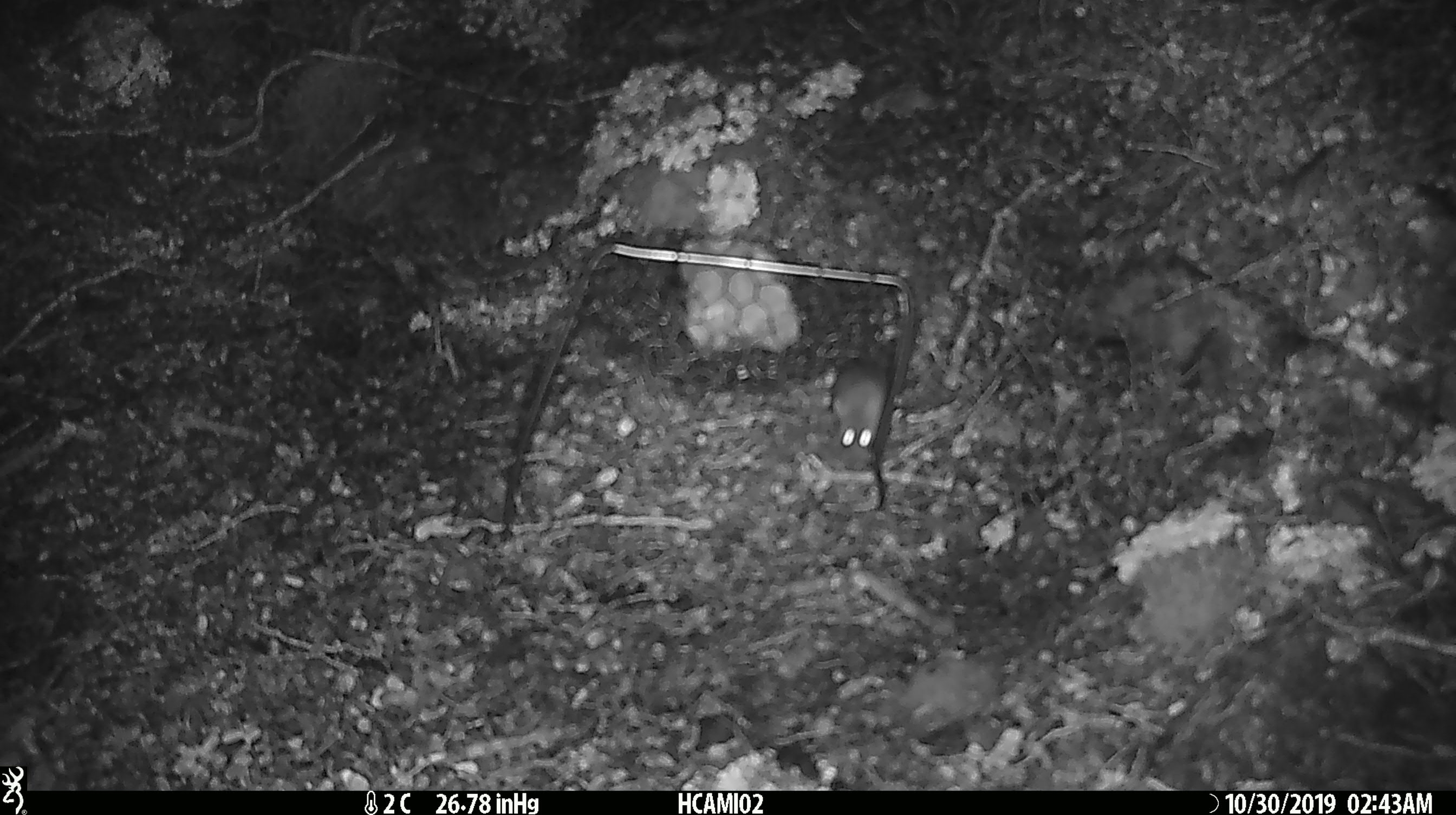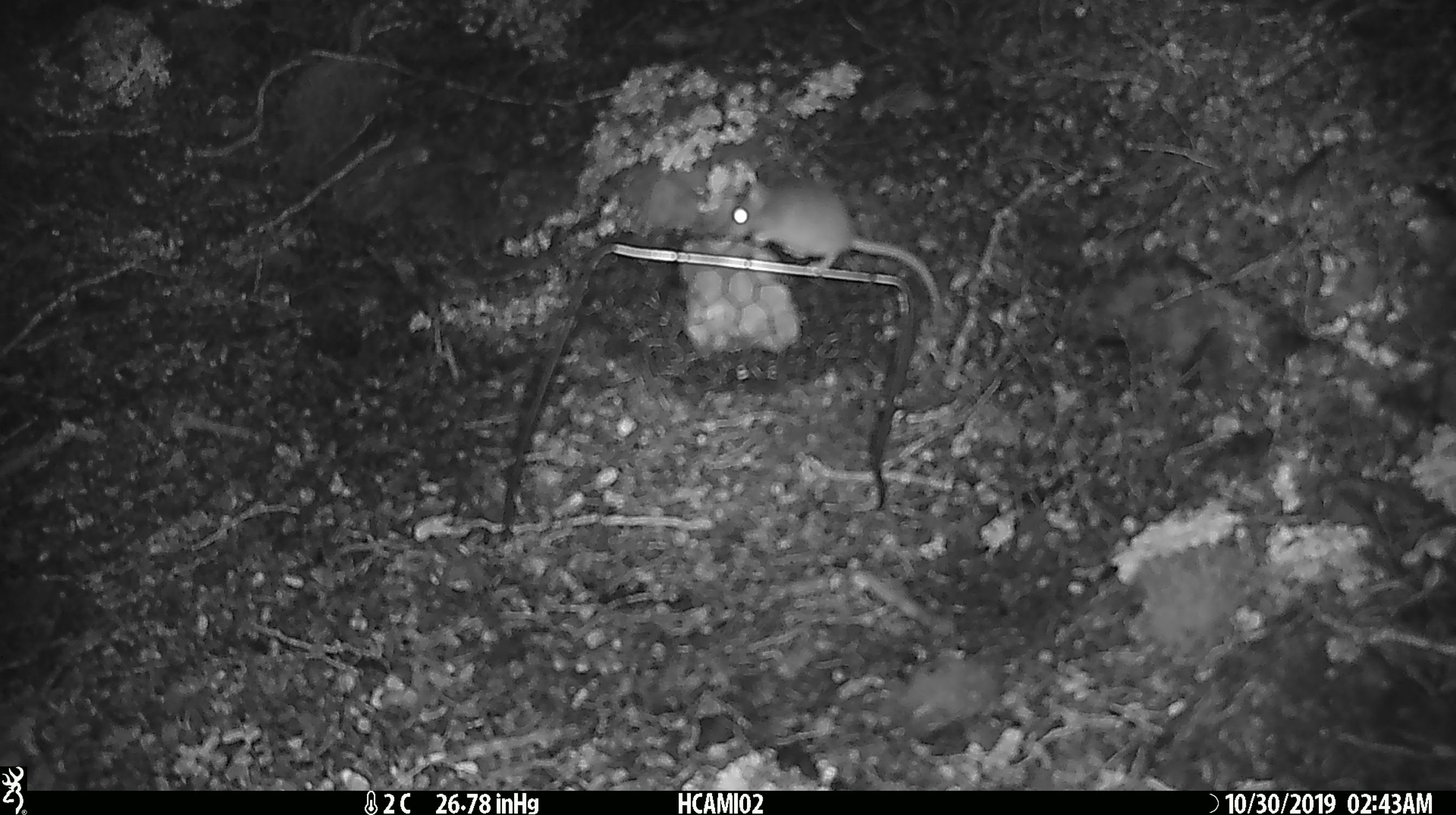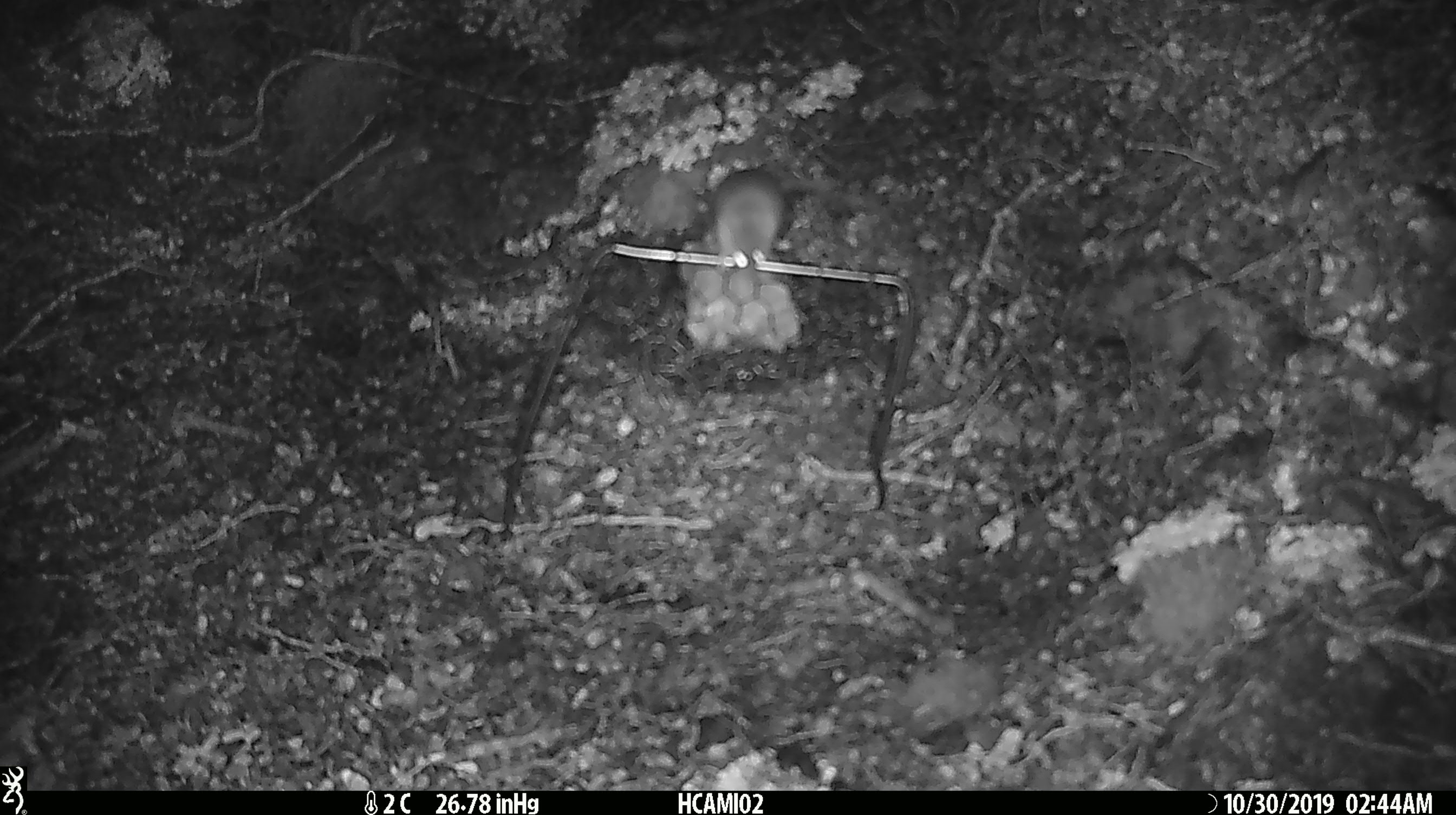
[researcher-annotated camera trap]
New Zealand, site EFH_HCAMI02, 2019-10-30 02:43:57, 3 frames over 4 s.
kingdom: Animalia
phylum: Chordata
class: Mammalia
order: Rodentia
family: Muridae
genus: Mus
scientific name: Mus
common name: mouse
Mouse (Mus).